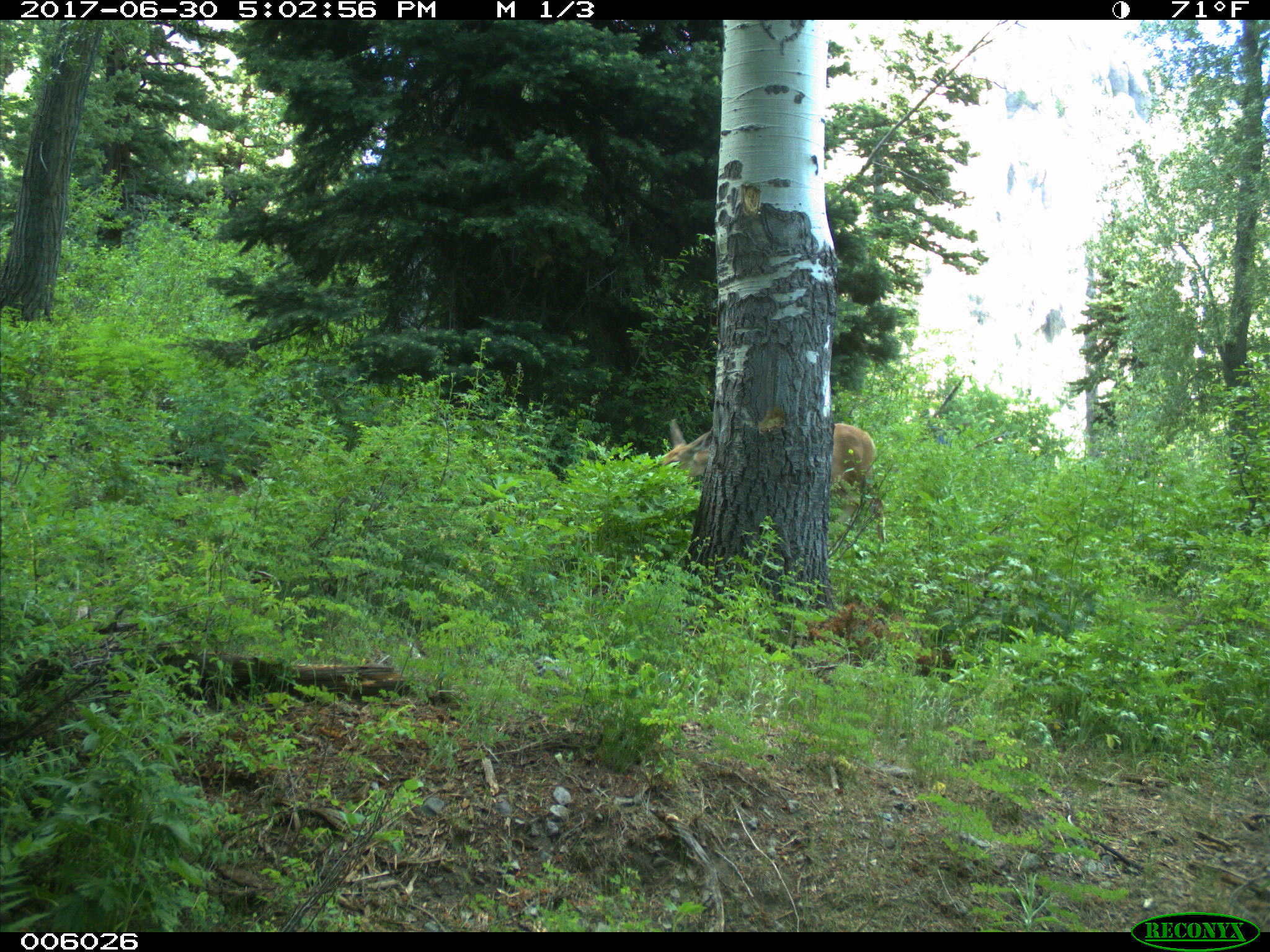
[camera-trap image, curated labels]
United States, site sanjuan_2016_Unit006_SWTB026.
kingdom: Animalia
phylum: Chordata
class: Mammalia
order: Artiodactyla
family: Cervidae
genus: Odocoileus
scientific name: Odocoileus hemionus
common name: mule deer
Odocoileus hemionus (mule deer).